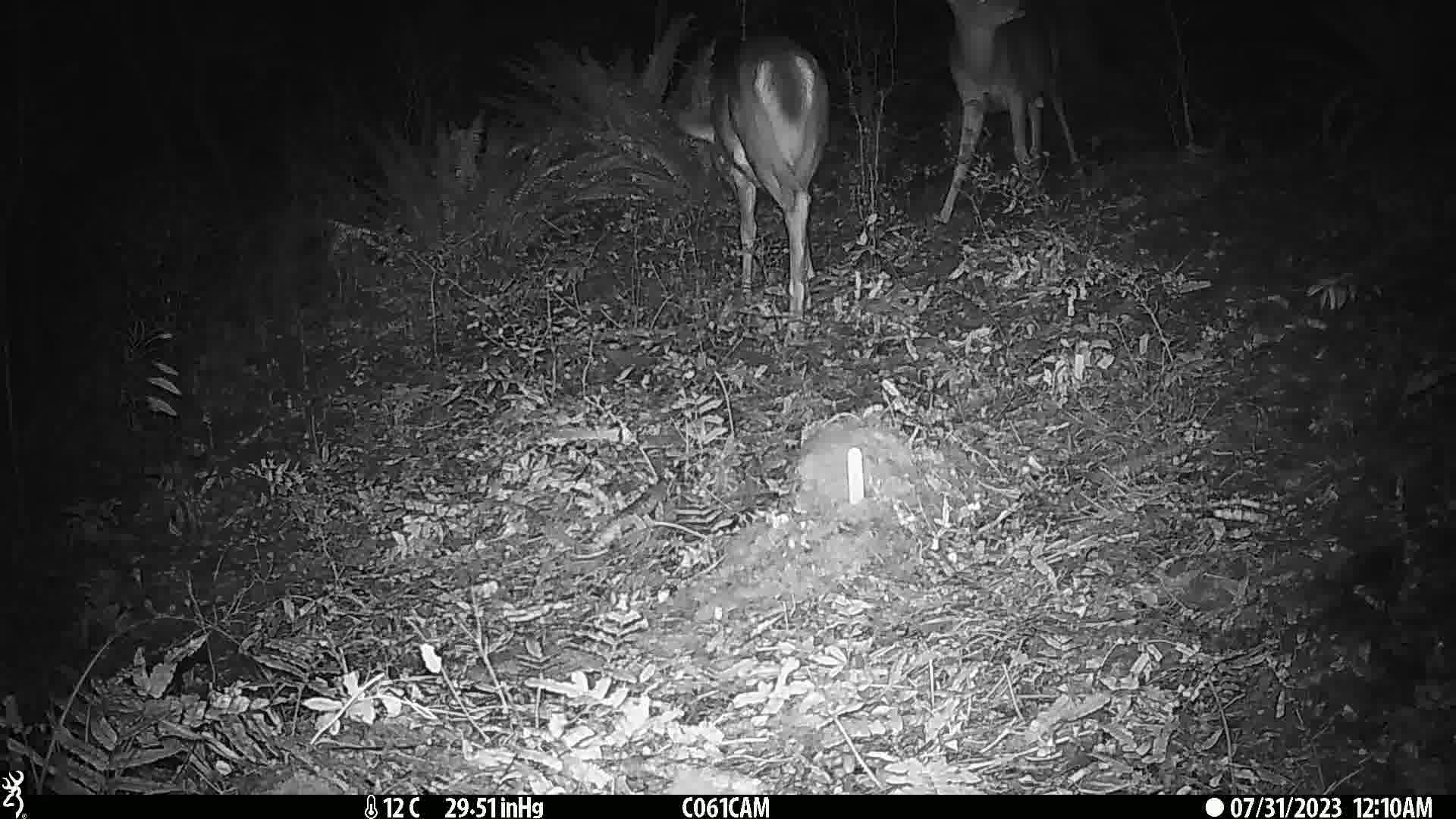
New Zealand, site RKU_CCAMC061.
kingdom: Animalia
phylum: Chordata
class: Mammalia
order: Artiodactyla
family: Cervidae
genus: Odocoileus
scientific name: Odocoileus virginianus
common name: white-tailed deer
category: white tailed deer